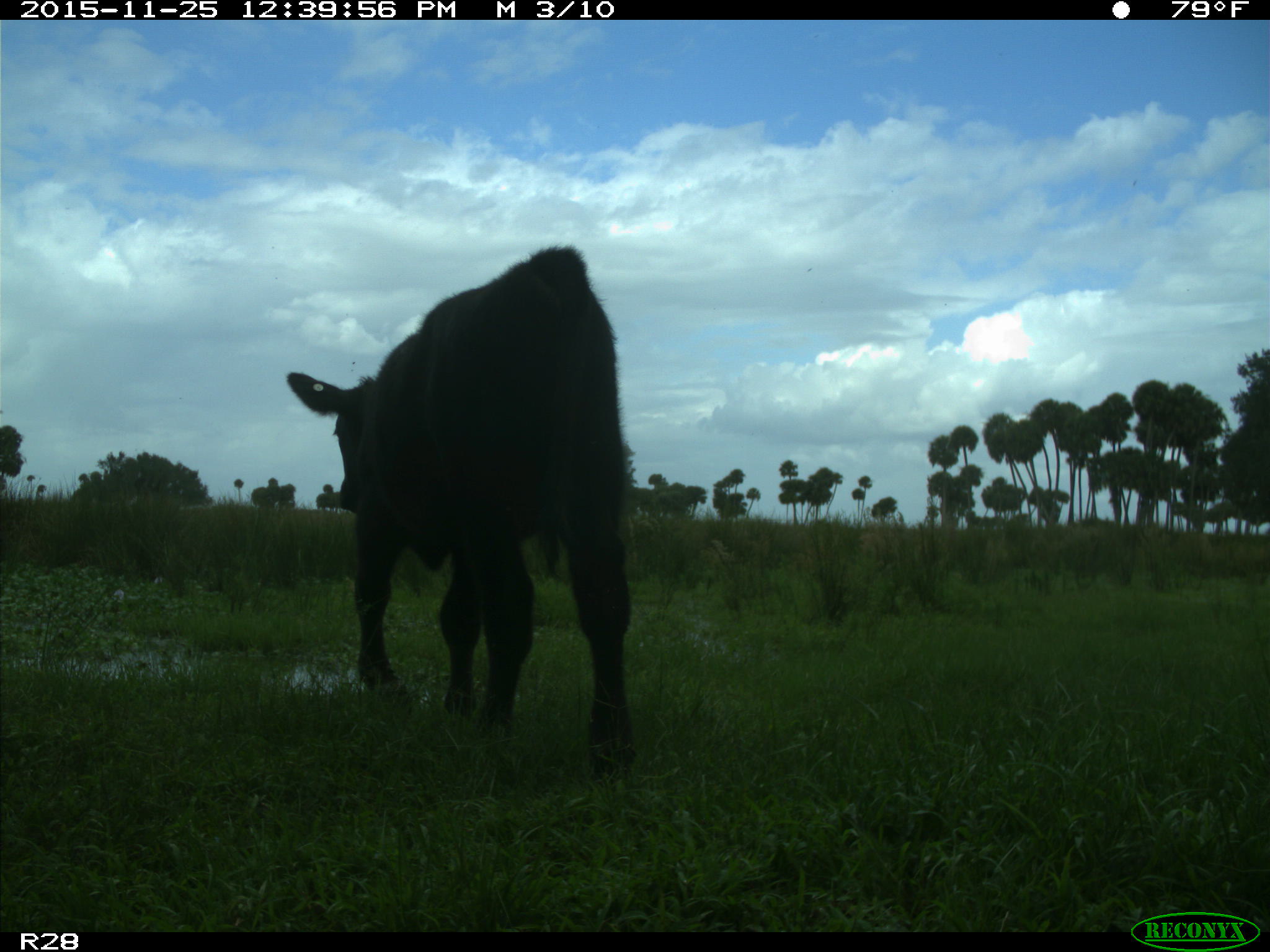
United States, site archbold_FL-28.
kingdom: Animalia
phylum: Chordata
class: Mammalia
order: Artiodactyla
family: Bovidae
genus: Bos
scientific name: Bos taurus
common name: domestic cow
Bos taurus (domestic cow).